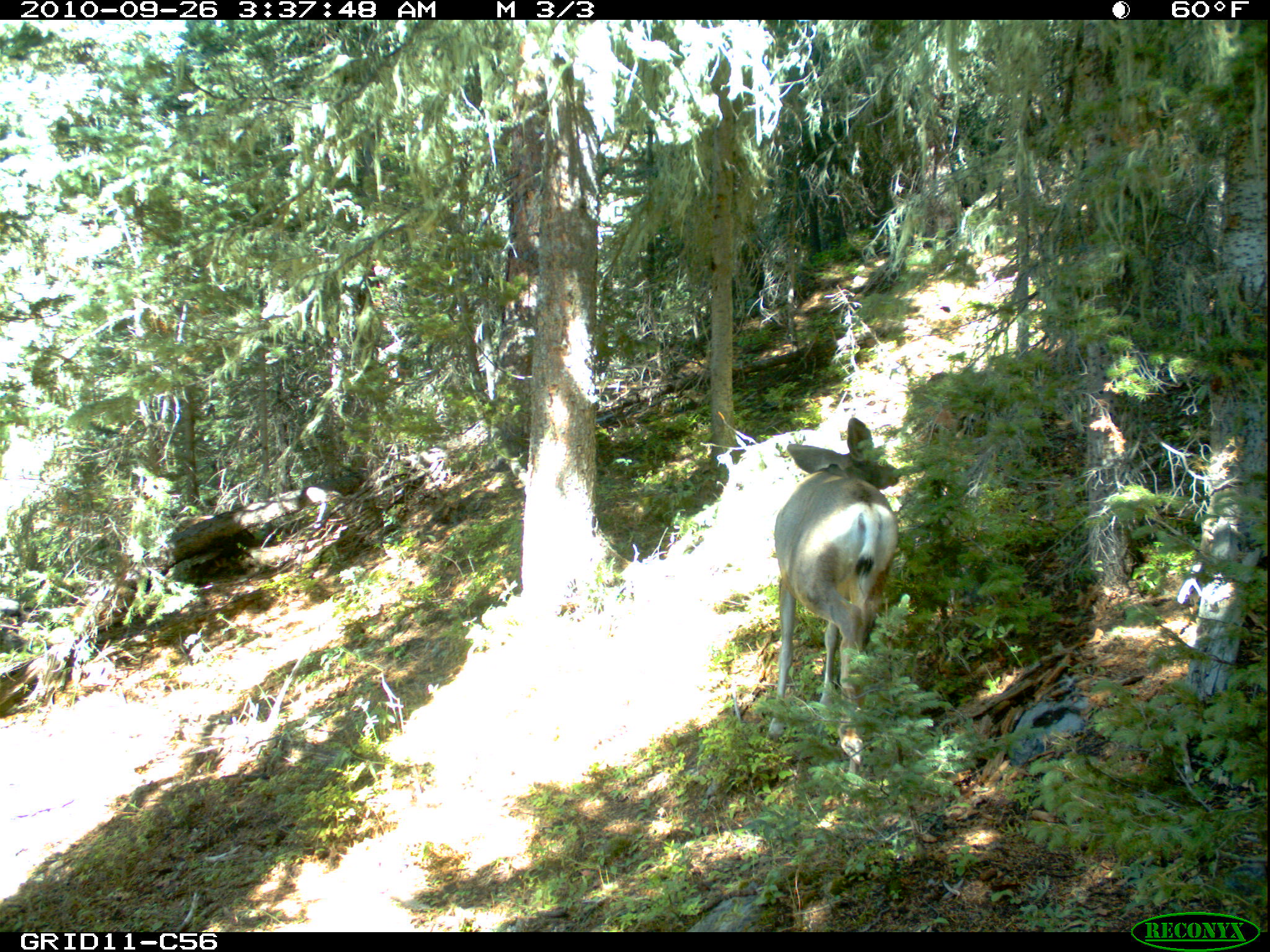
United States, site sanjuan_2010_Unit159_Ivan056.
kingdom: Animalia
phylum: Chordata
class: Mammalia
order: Artiodactyla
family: Cervidae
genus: Odocoileus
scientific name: Odocoileus hemionus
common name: mule deer